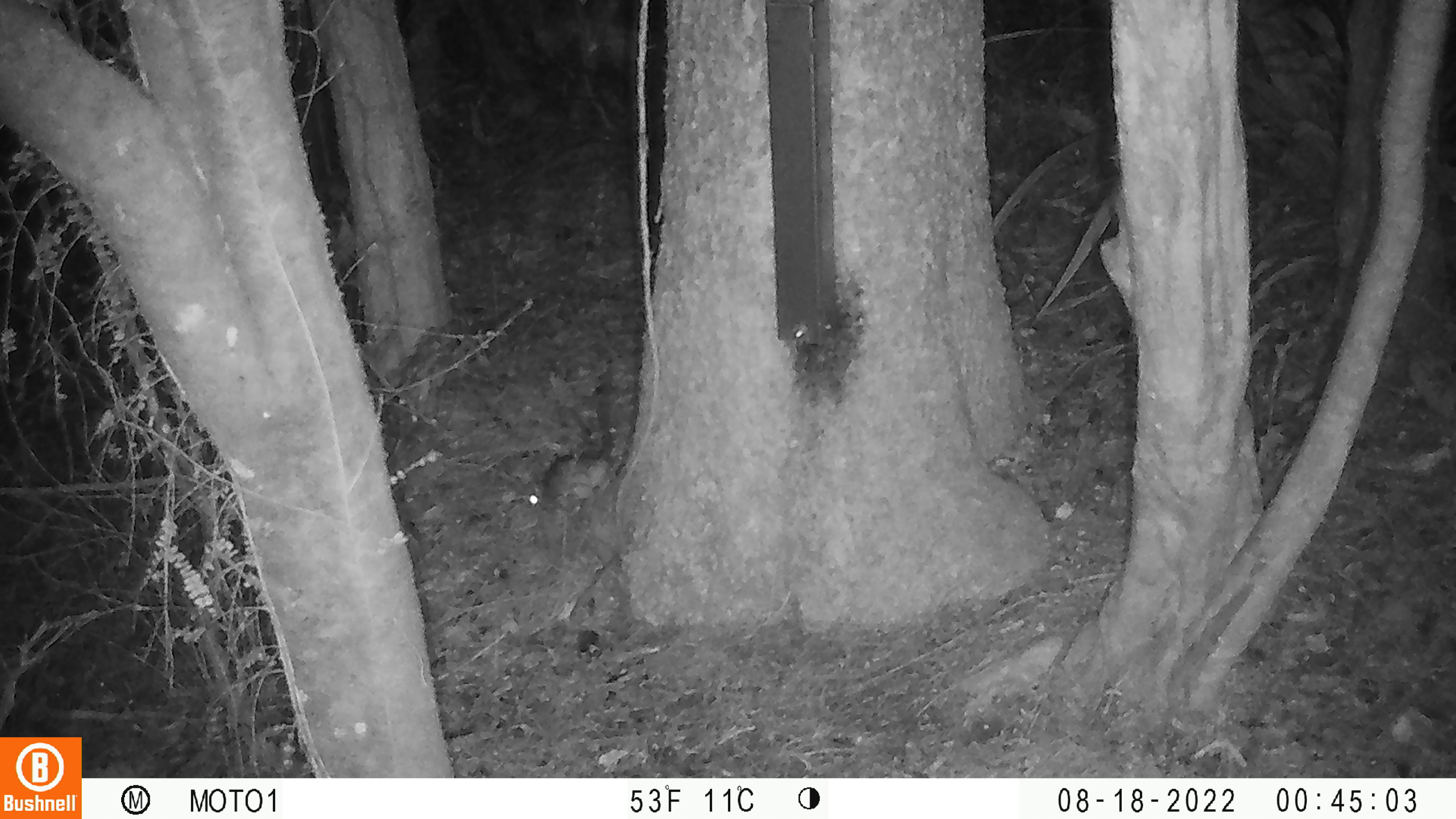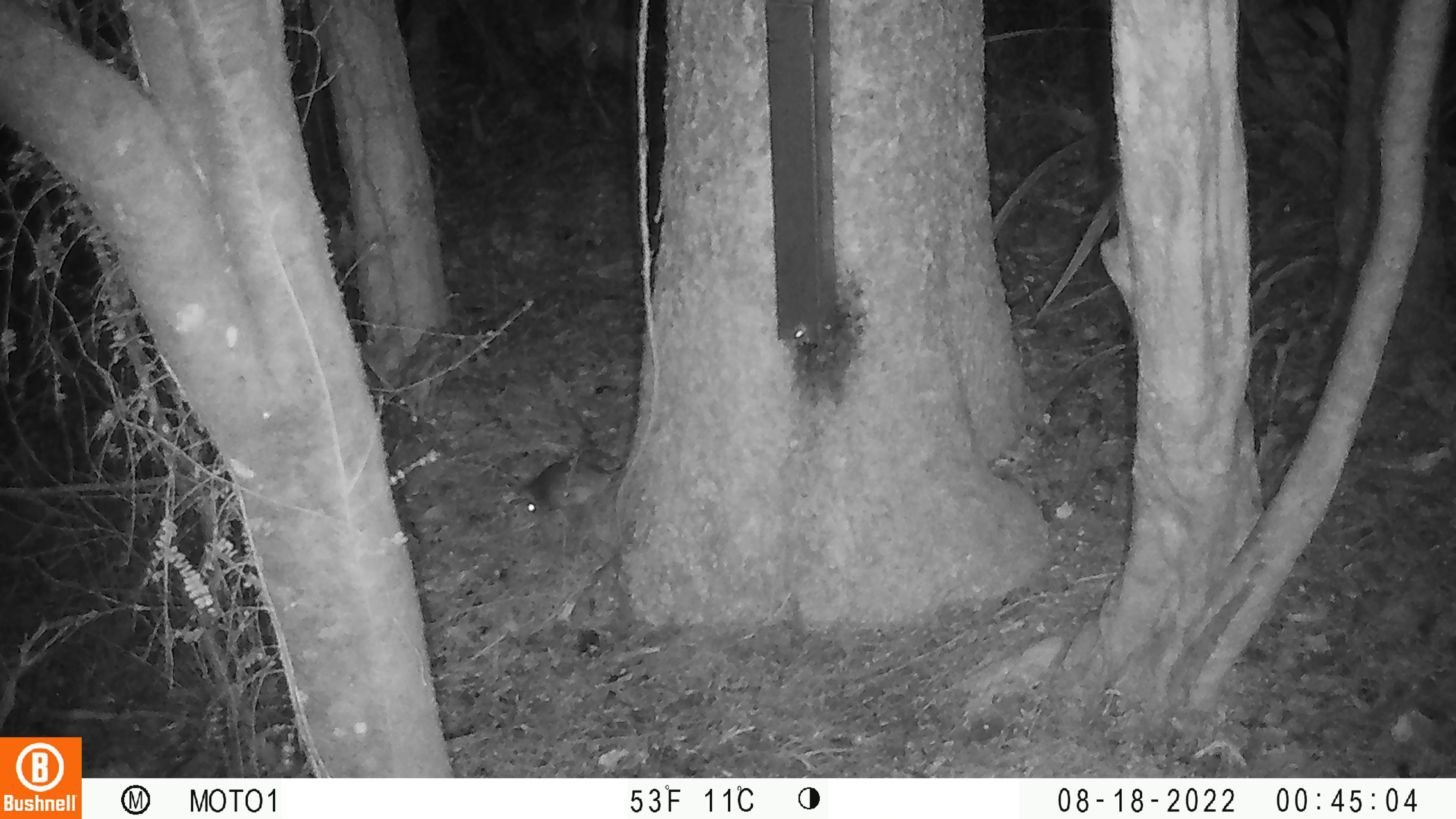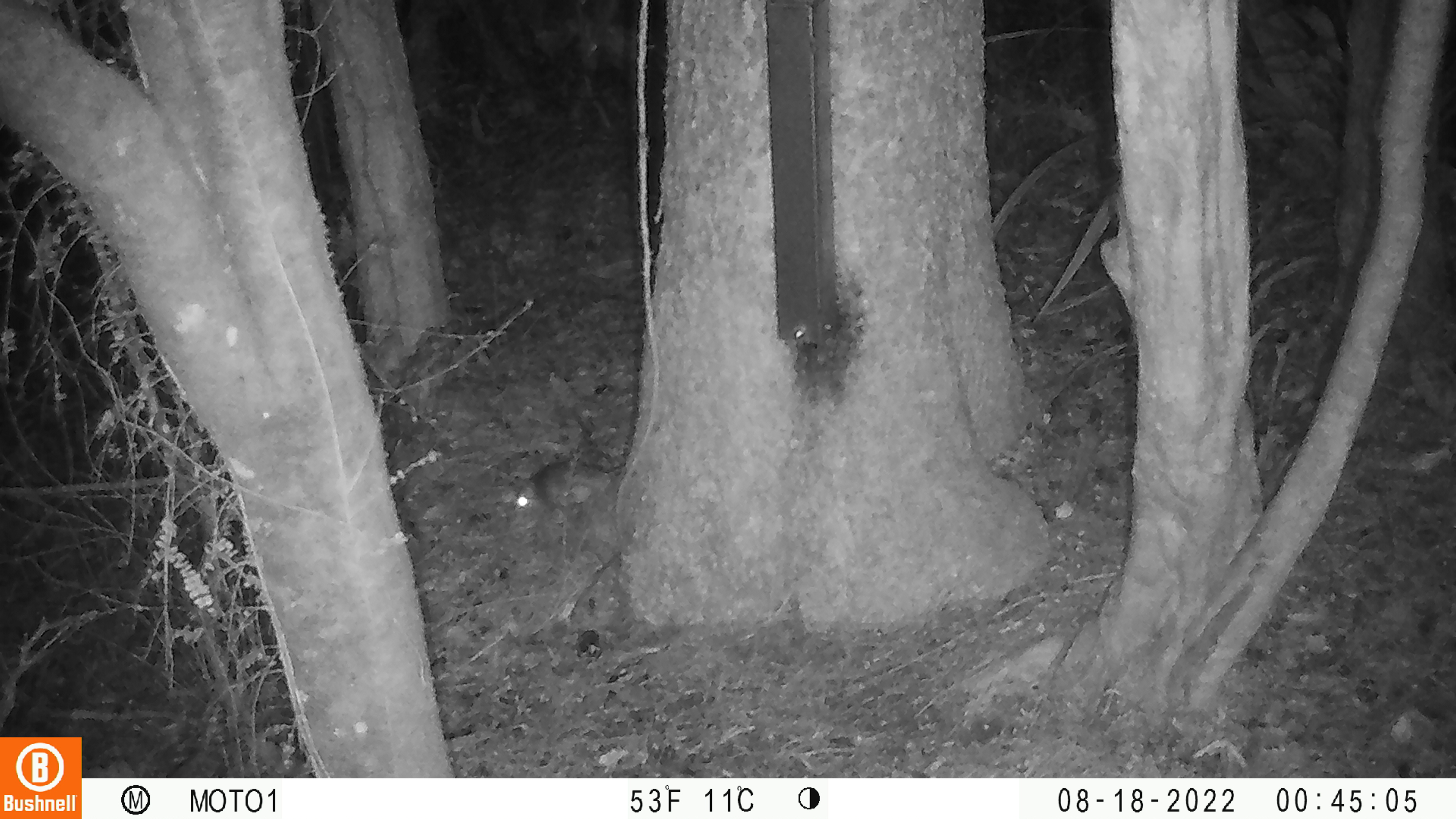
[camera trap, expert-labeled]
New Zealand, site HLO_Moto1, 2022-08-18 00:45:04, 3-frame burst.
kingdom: Animalia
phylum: Chordata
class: Mammalia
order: Rodentia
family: Muridae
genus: Rattus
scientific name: Rattus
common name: rat